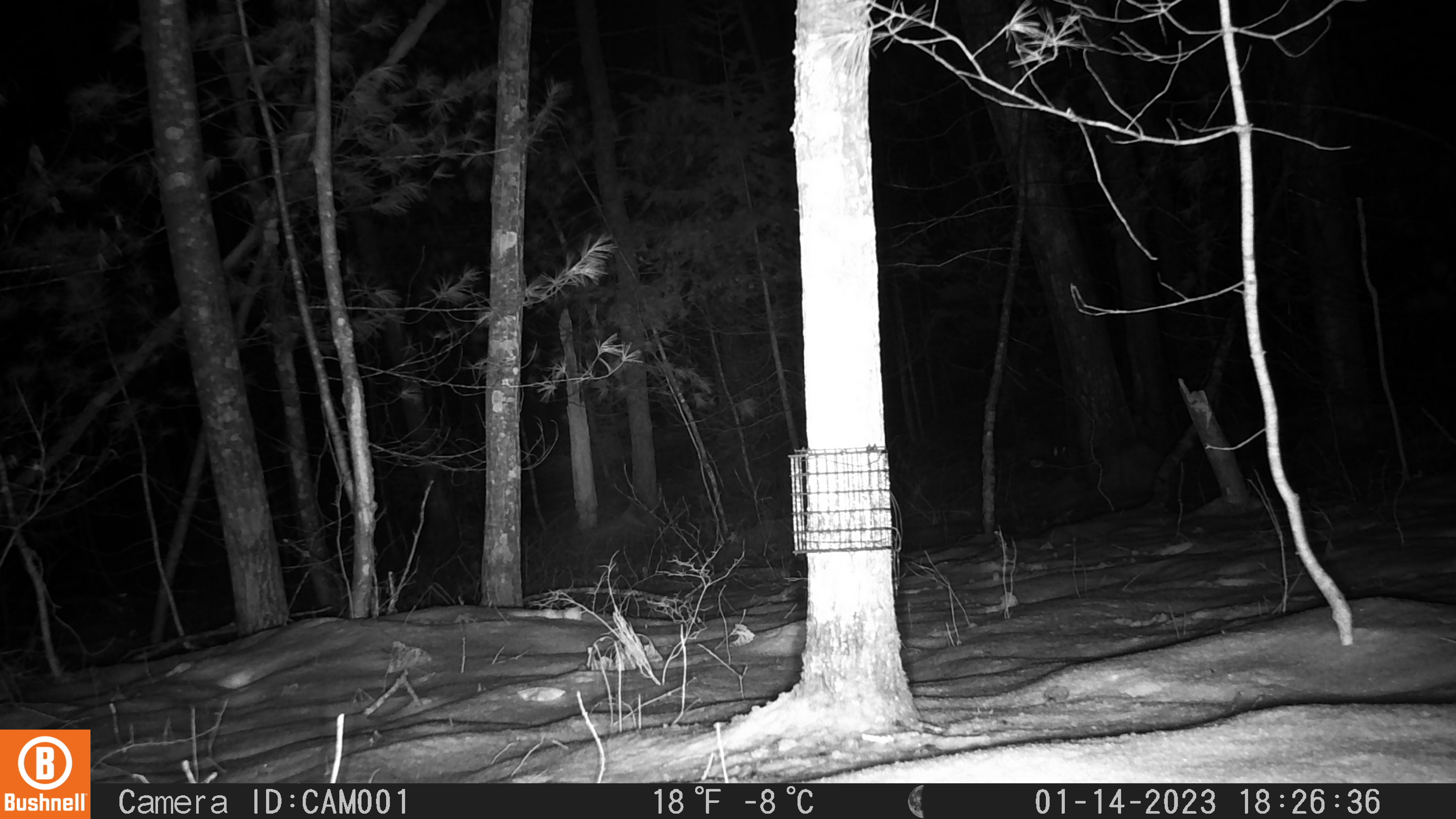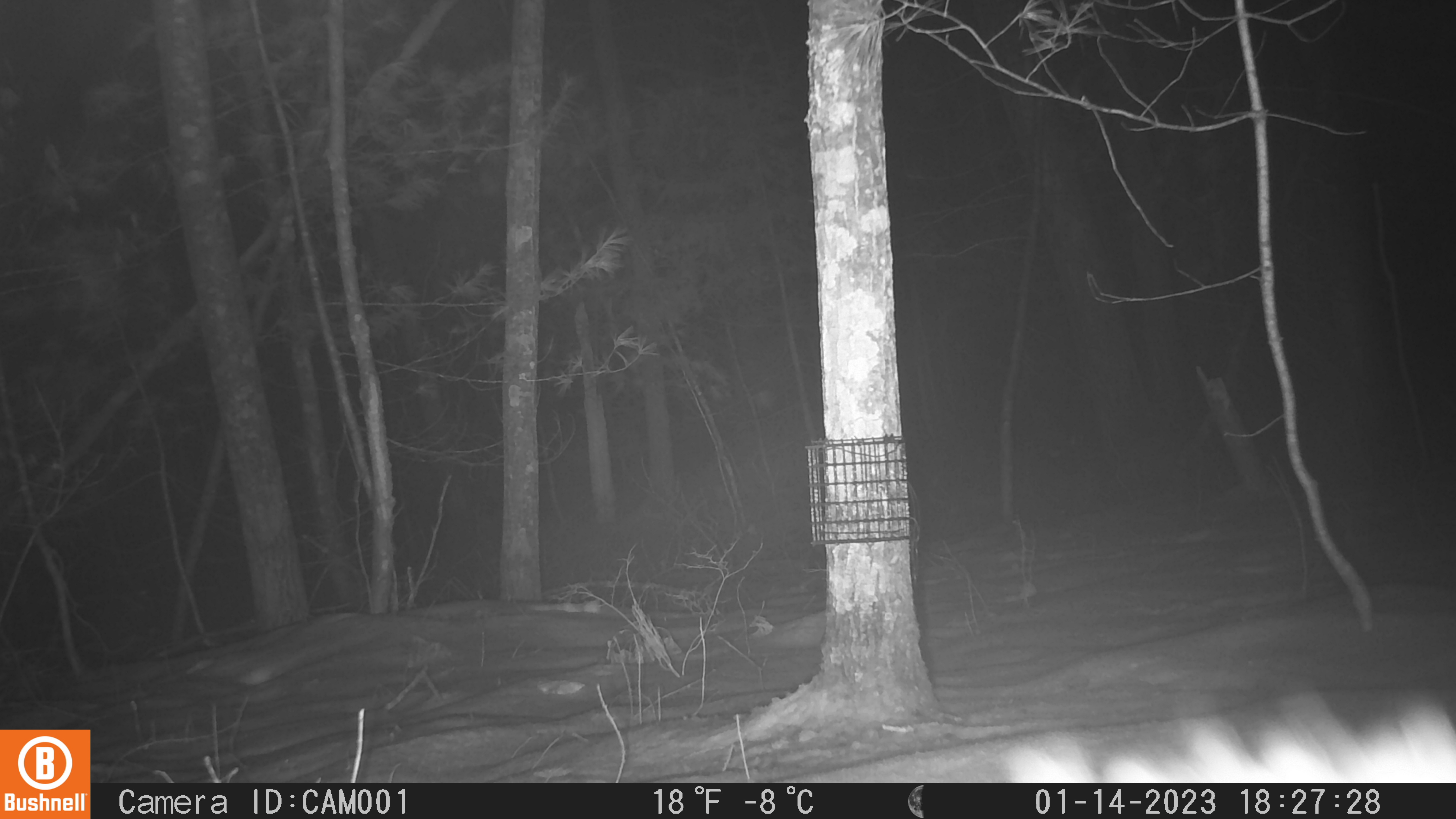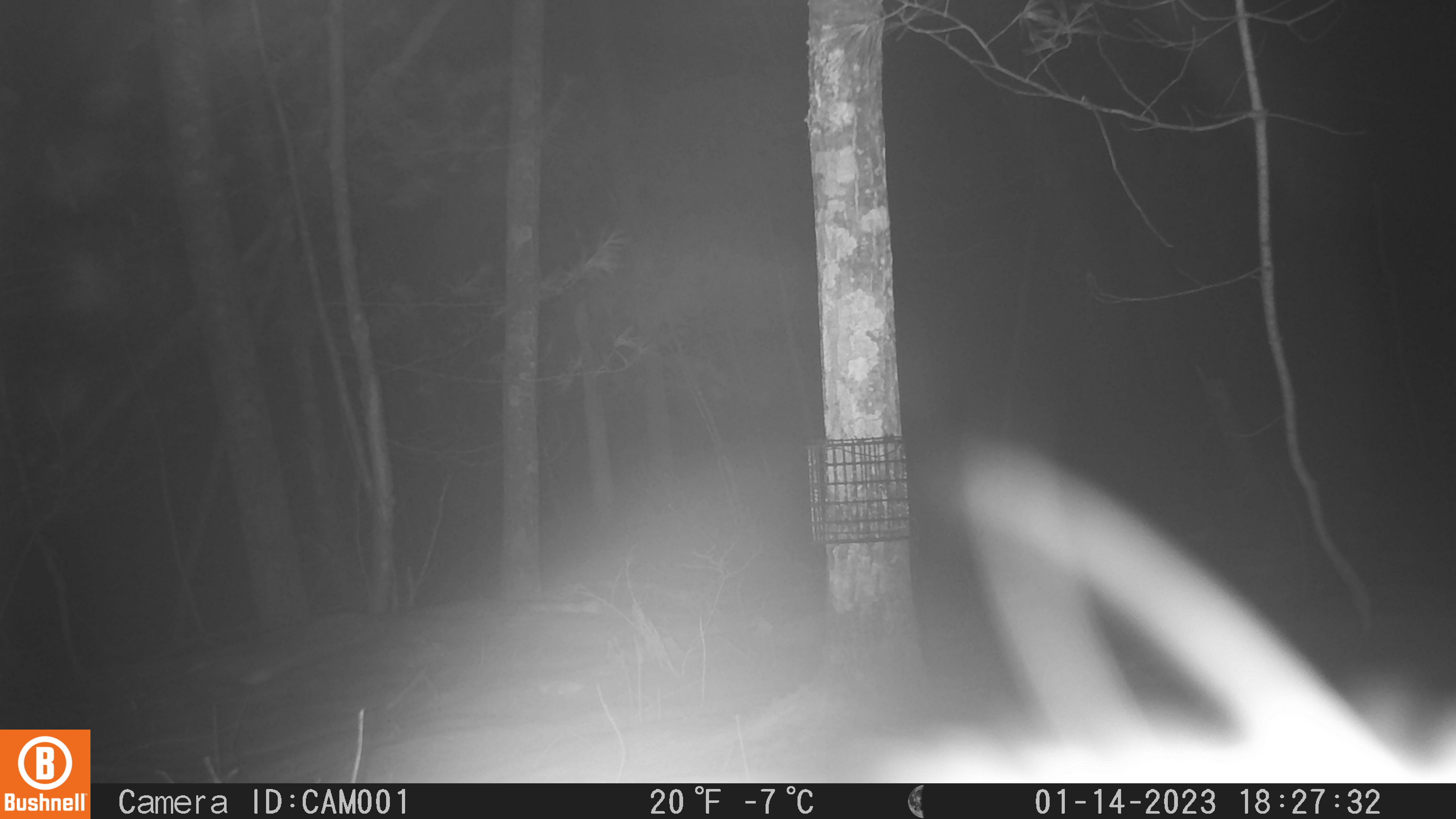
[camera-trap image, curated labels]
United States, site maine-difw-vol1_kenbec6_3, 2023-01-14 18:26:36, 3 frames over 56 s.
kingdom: Animalia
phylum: Chordata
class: Mammalia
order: Carnivora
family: Mustelidae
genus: Pekania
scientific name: Pekania pennanti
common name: fisher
Fisher (Pekania pennanti).